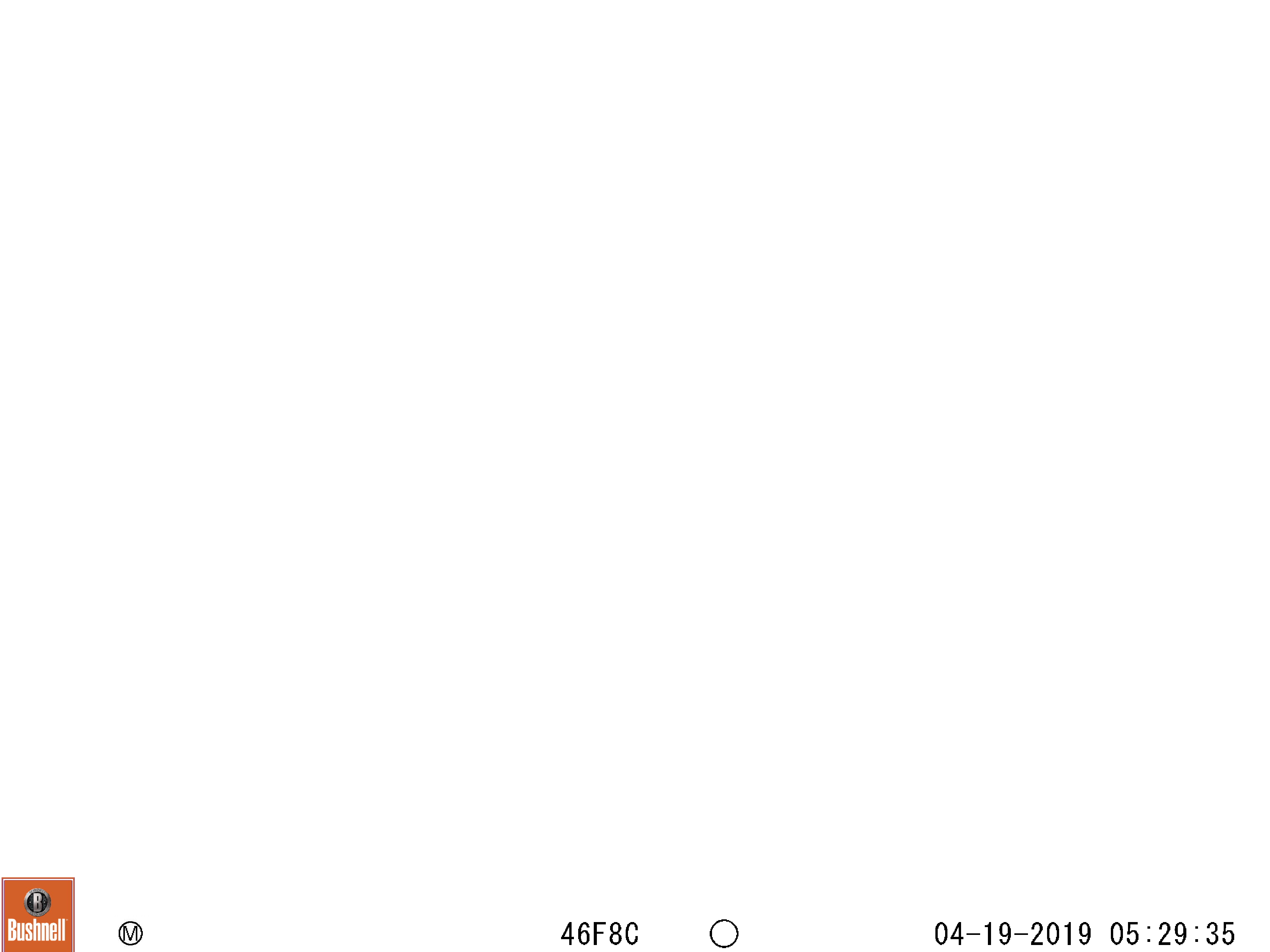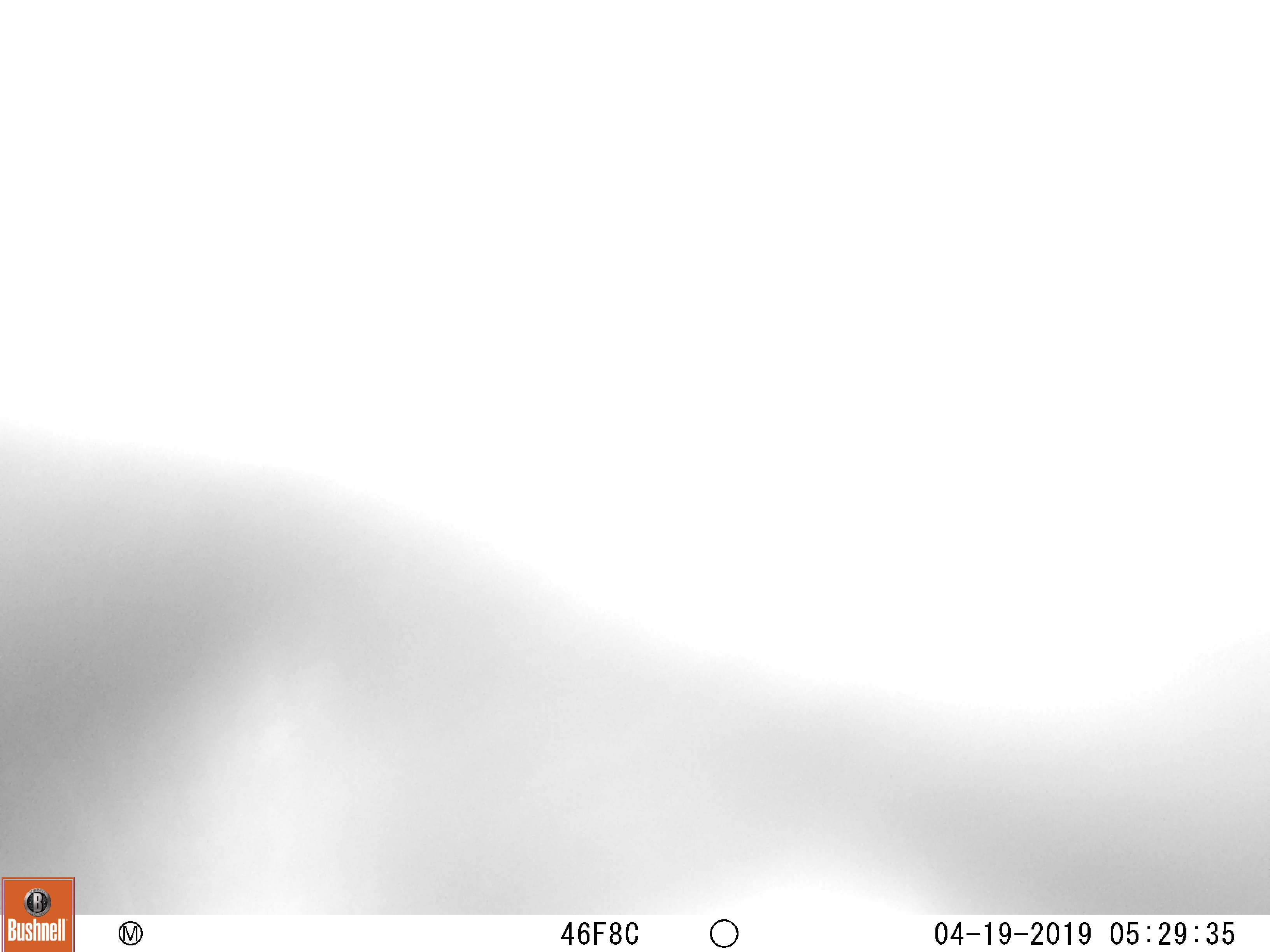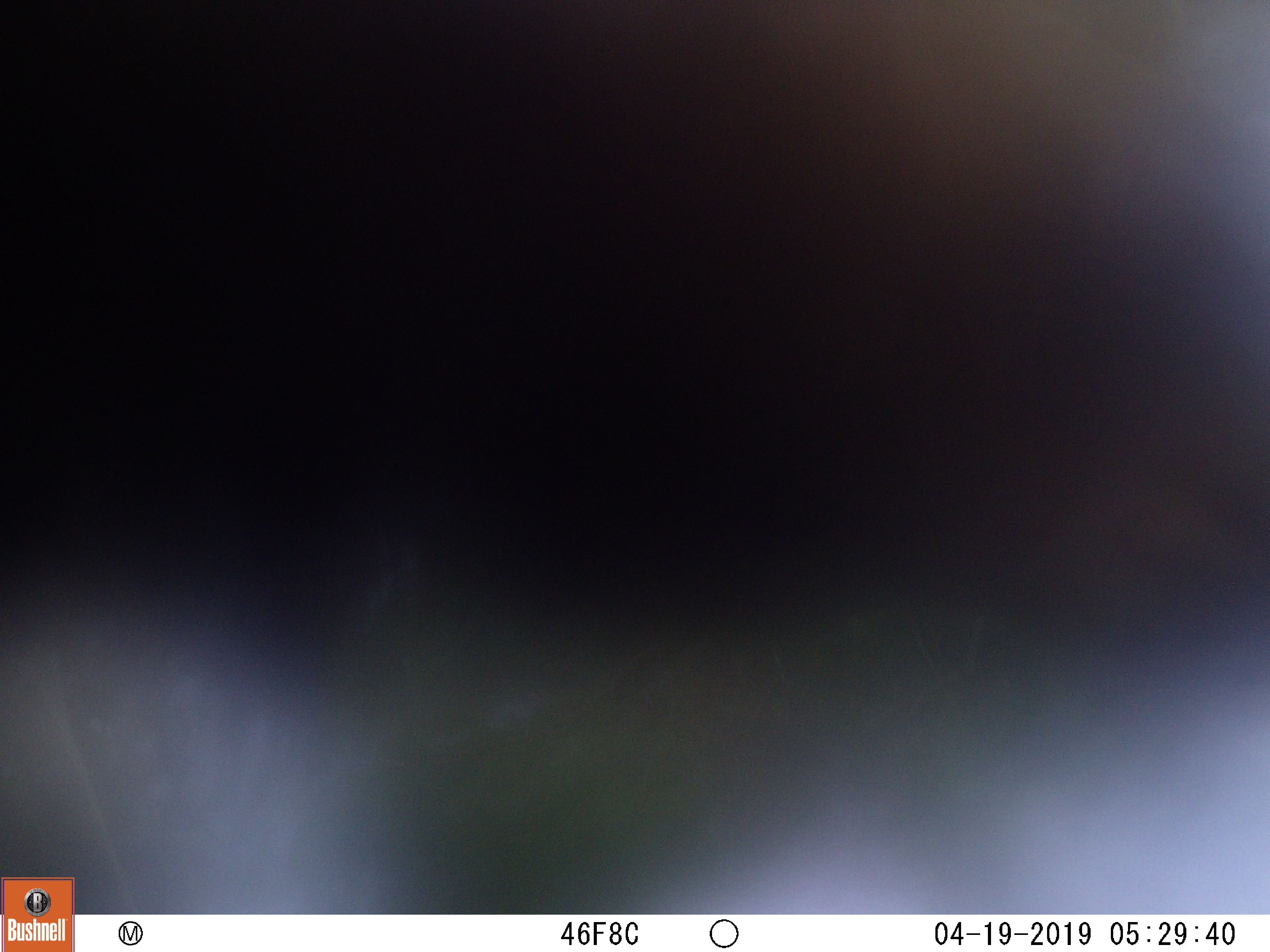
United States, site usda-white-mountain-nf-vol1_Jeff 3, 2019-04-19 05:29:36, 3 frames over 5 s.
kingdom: Animalia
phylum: Chordata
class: Mammalia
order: Artiodactyla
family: Cervidae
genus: Alces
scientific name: Alces alces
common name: moose